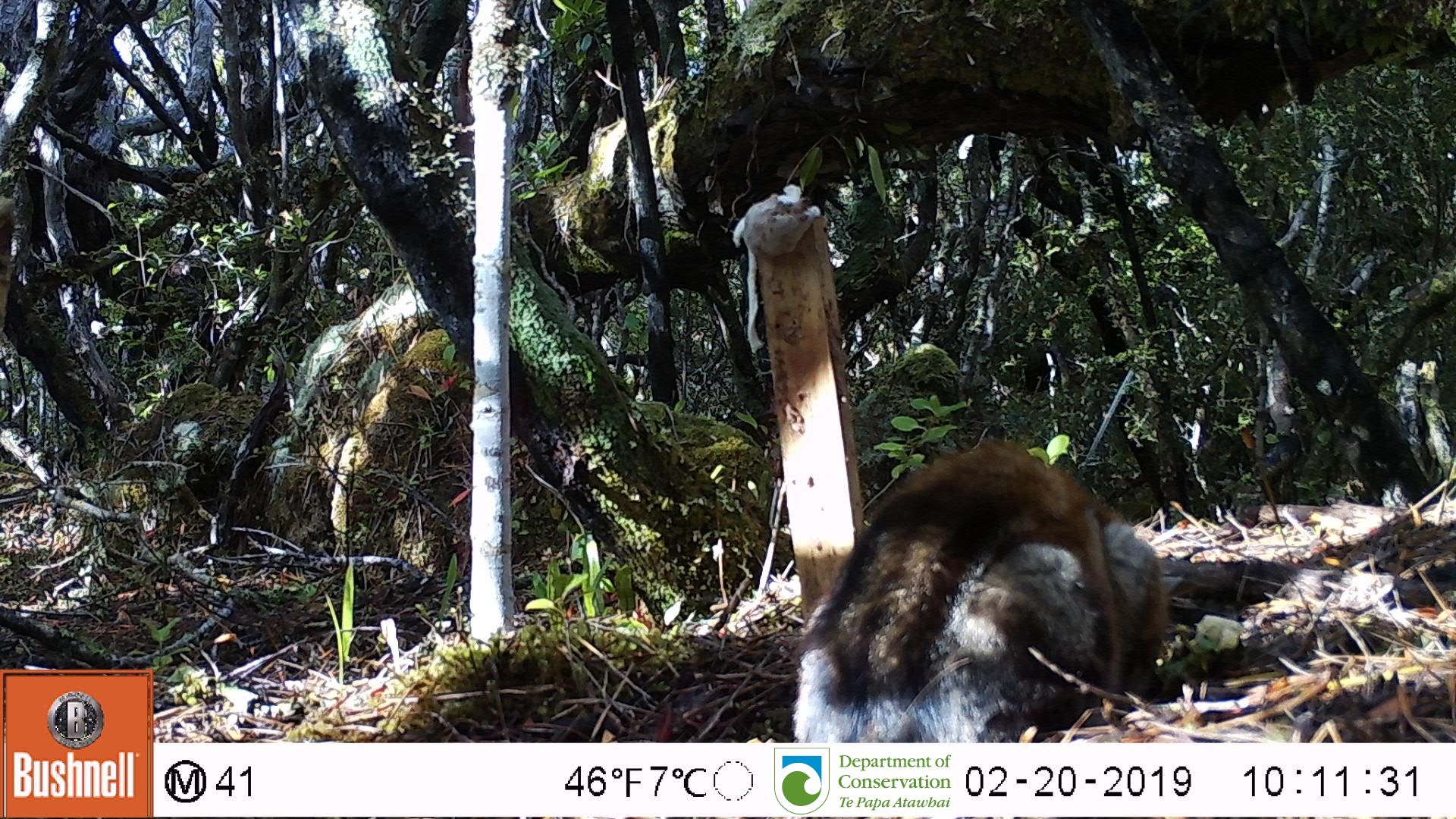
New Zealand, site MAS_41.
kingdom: Animalia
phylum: Chordata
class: Mammalia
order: Carnivora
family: Felidae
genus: Felis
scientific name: Felis catus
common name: domestic cat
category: cat